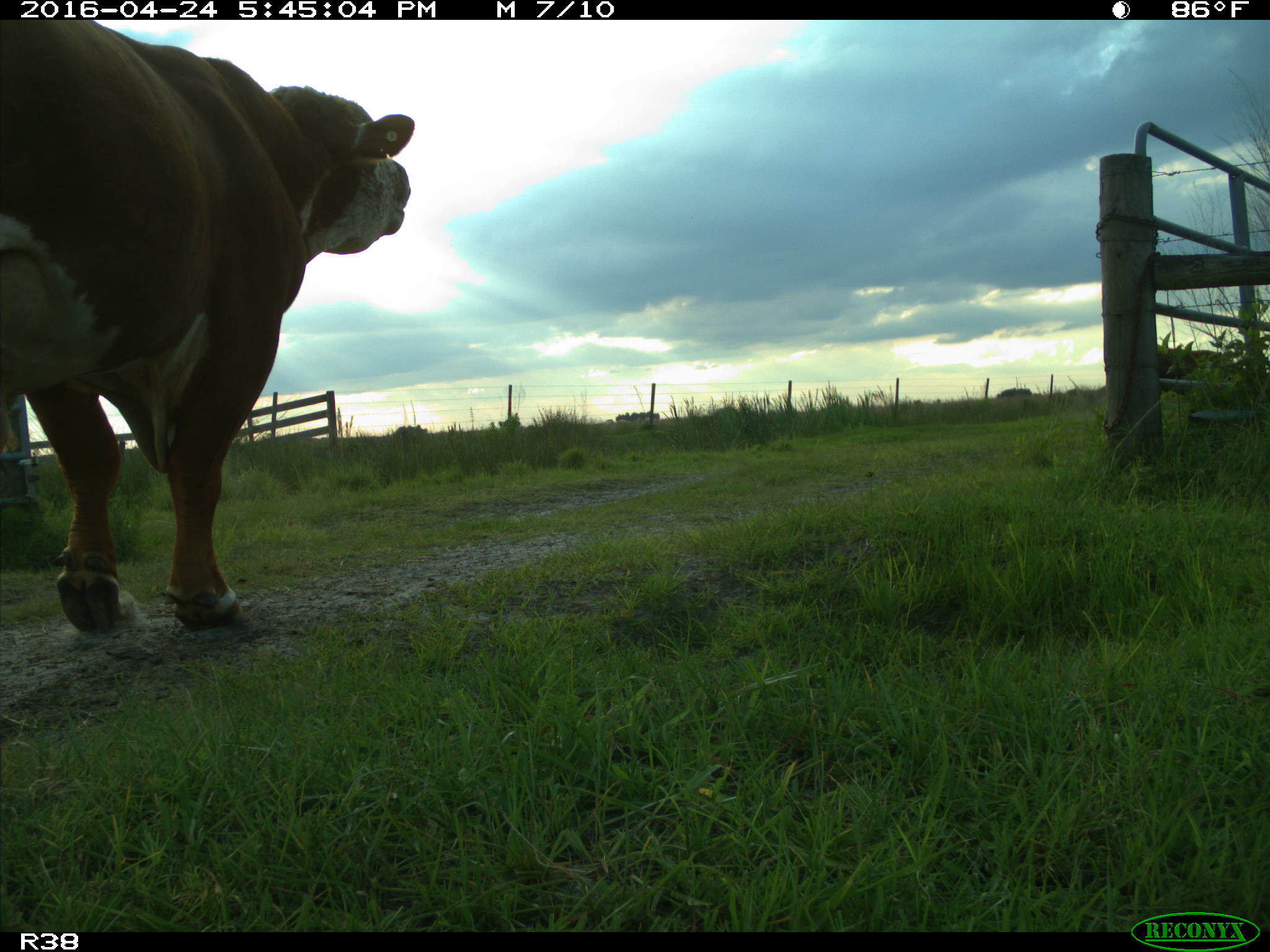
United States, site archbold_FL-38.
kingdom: Animalia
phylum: Chordata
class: Mammalia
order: Artiodactyla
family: Bovidae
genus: Bos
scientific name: Bos taurus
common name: domestic cow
Bos taurus (domestic cow).